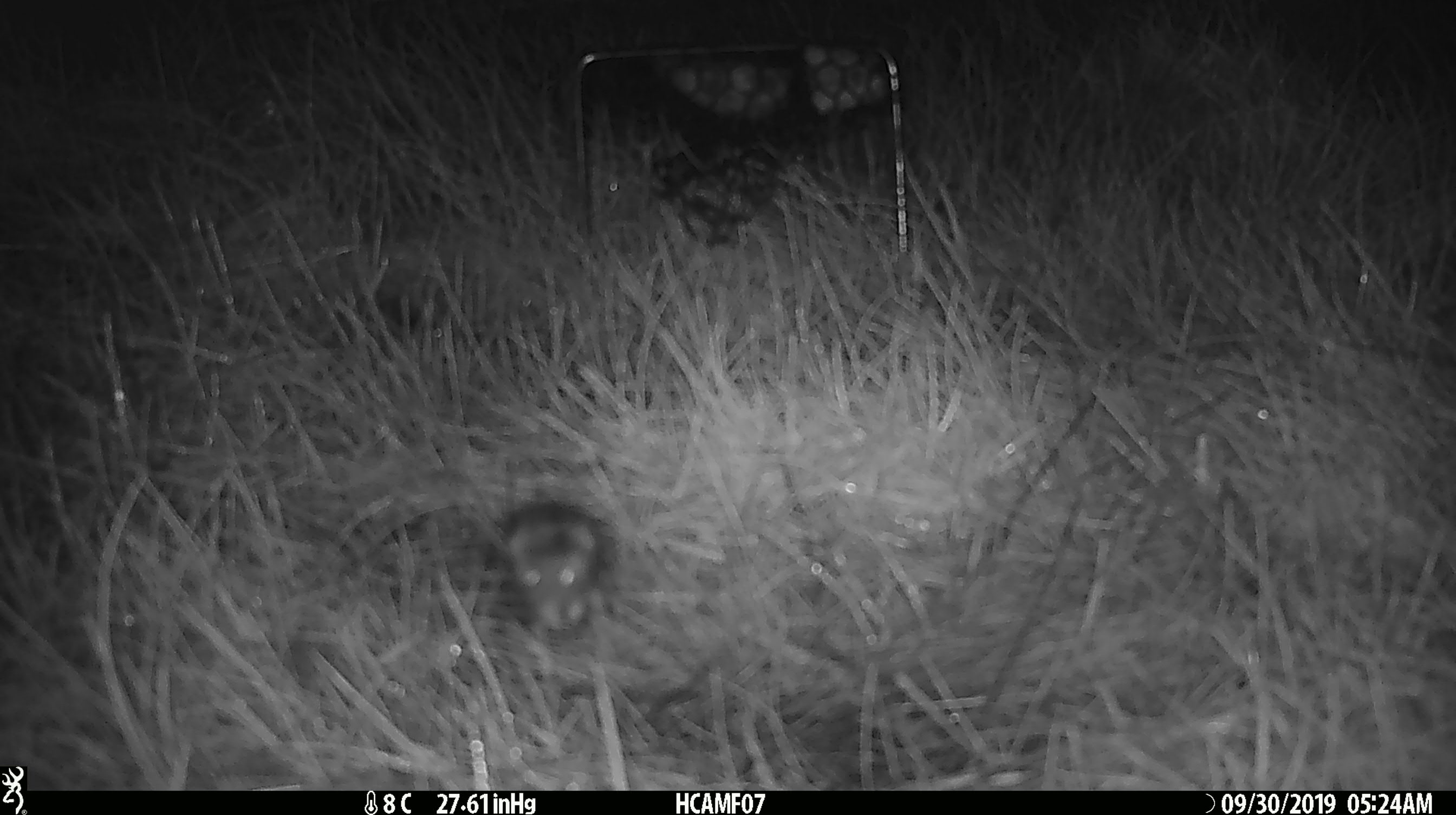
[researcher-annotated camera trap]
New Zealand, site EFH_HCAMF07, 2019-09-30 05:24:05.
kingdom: Animalia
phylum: Chordata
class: Mammalia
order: Rodentia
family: Muridae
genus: Mus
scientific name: Mus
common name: mouse